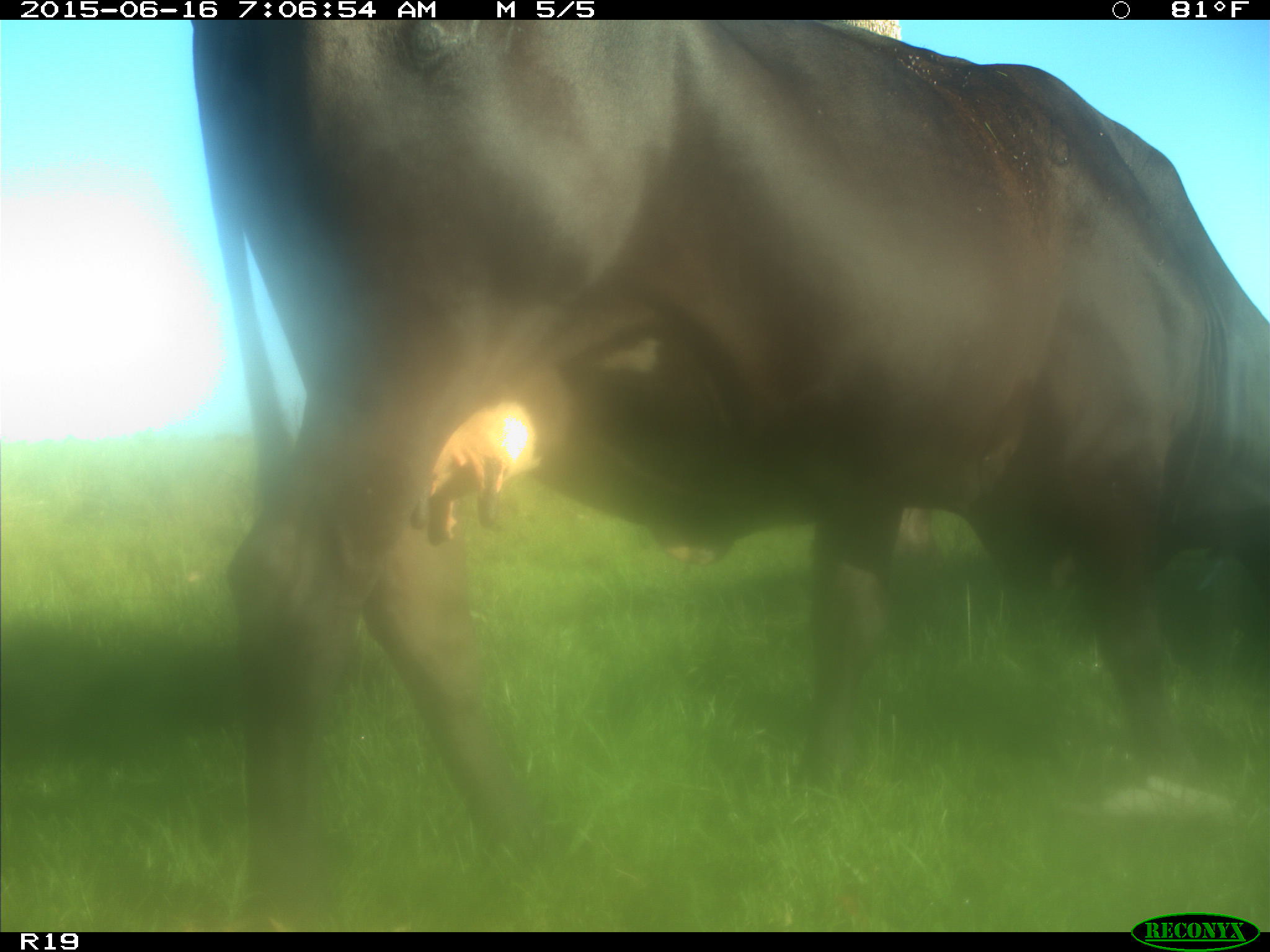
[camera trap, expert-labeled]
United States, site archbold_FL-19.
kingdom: Animalia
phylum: Chordata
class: Mammalia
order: Artiodactyla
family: Bovidae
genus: Bos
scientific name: Bos taurus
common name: domestic cow